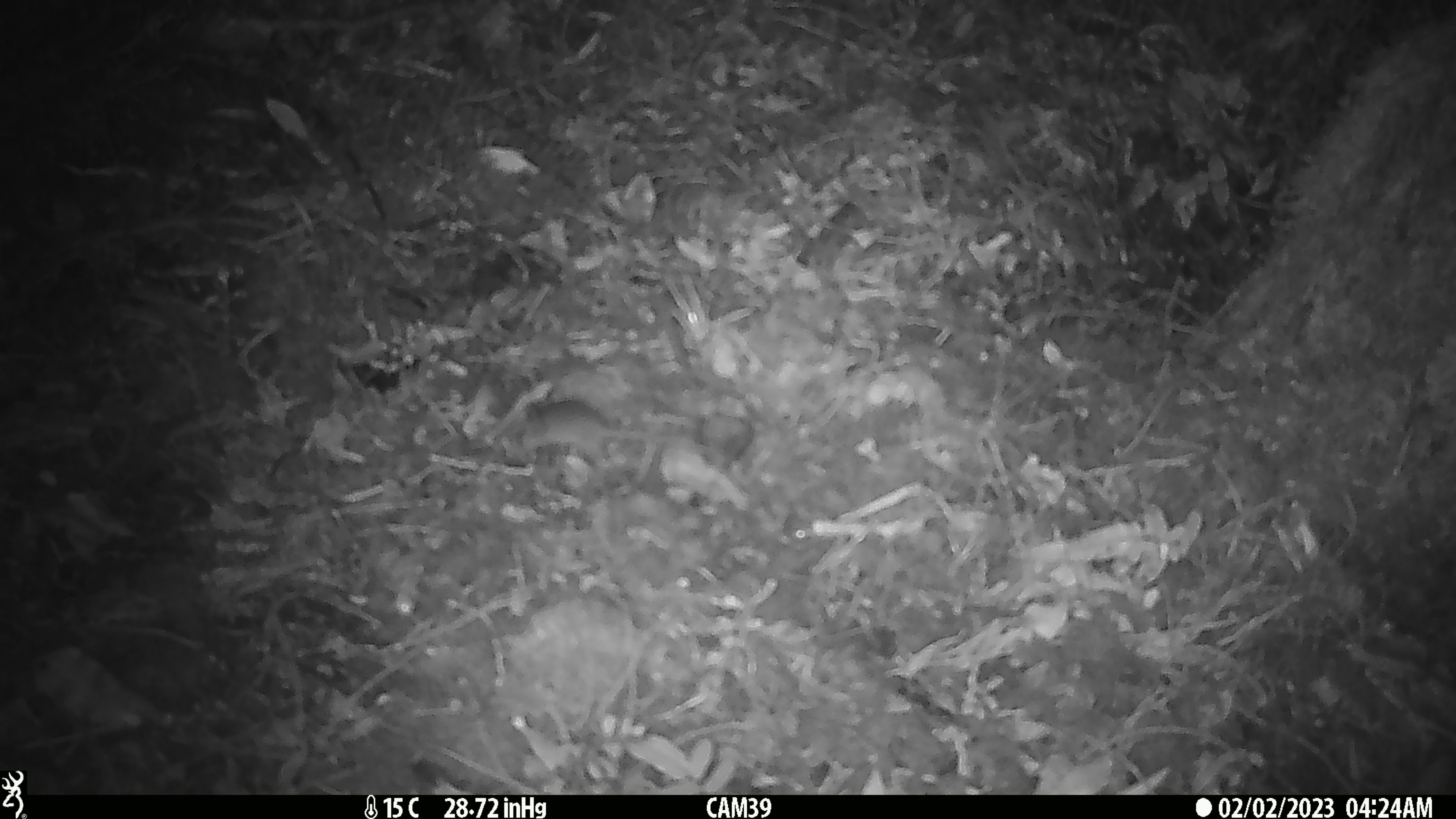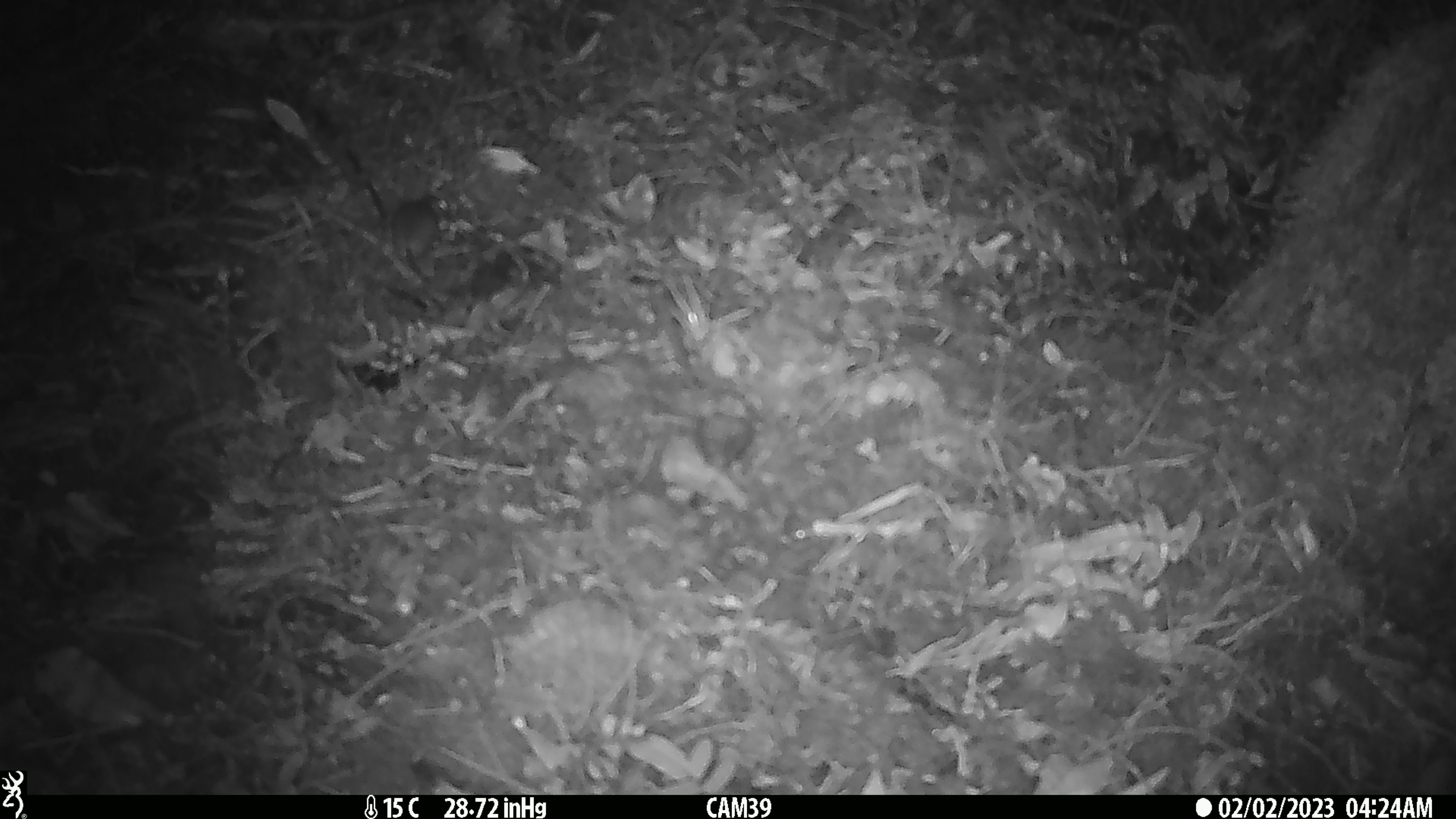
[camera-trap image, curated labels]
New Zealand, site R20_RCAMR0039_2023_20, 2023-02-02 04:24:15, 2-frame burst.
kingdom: Animalia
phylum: Chordata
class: Mammalia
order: Rodentia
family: Muridae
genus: Mus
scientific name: Mus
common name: mouse